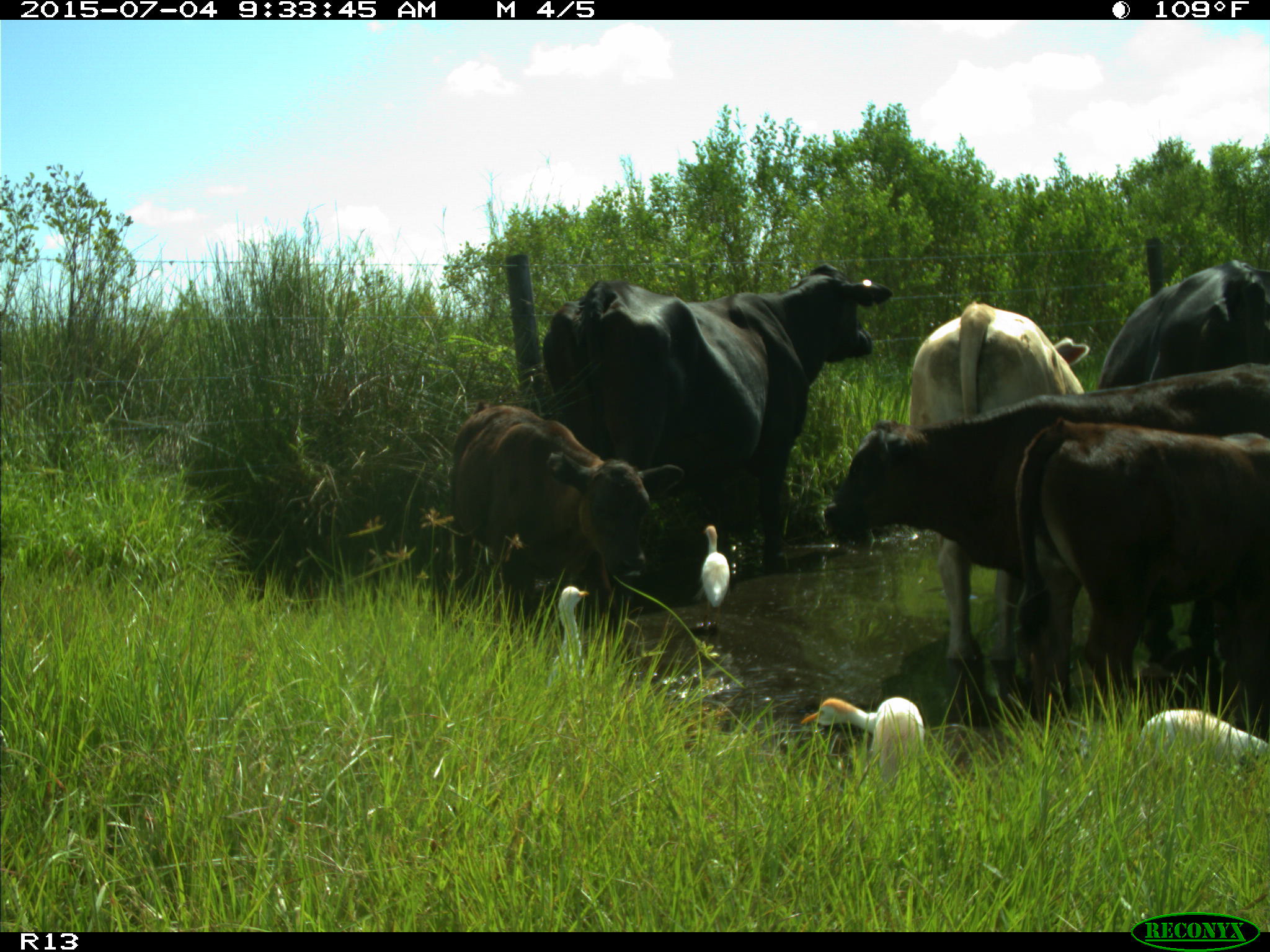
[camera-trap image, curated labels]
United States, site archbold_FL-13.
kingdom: Animalia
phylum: Chordata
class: Mammalia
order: Artiodactyla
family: Bovidae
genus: Bos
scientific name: Bos taurus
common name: domestic cow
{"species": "Bos taurus (domestic cow)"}